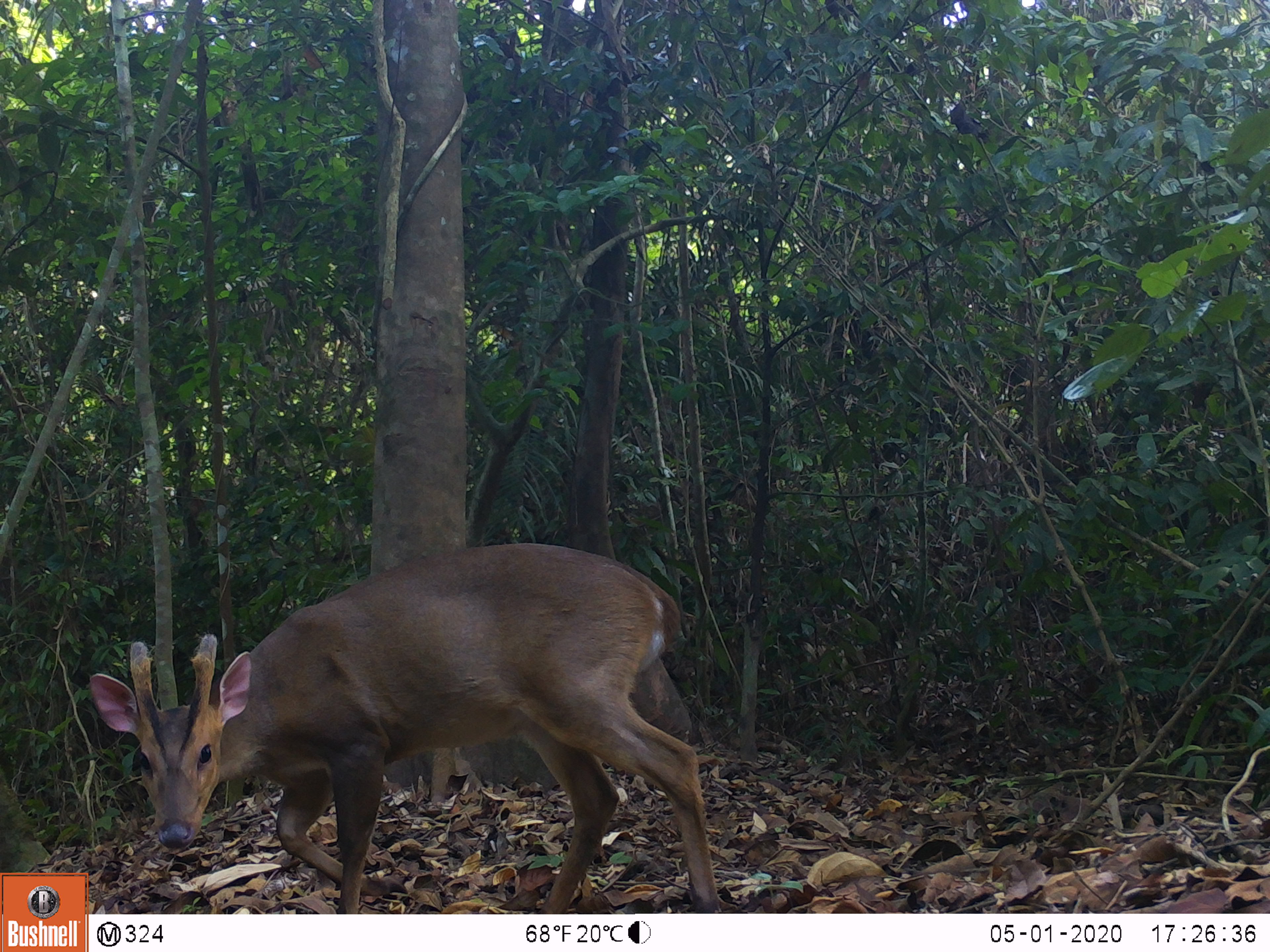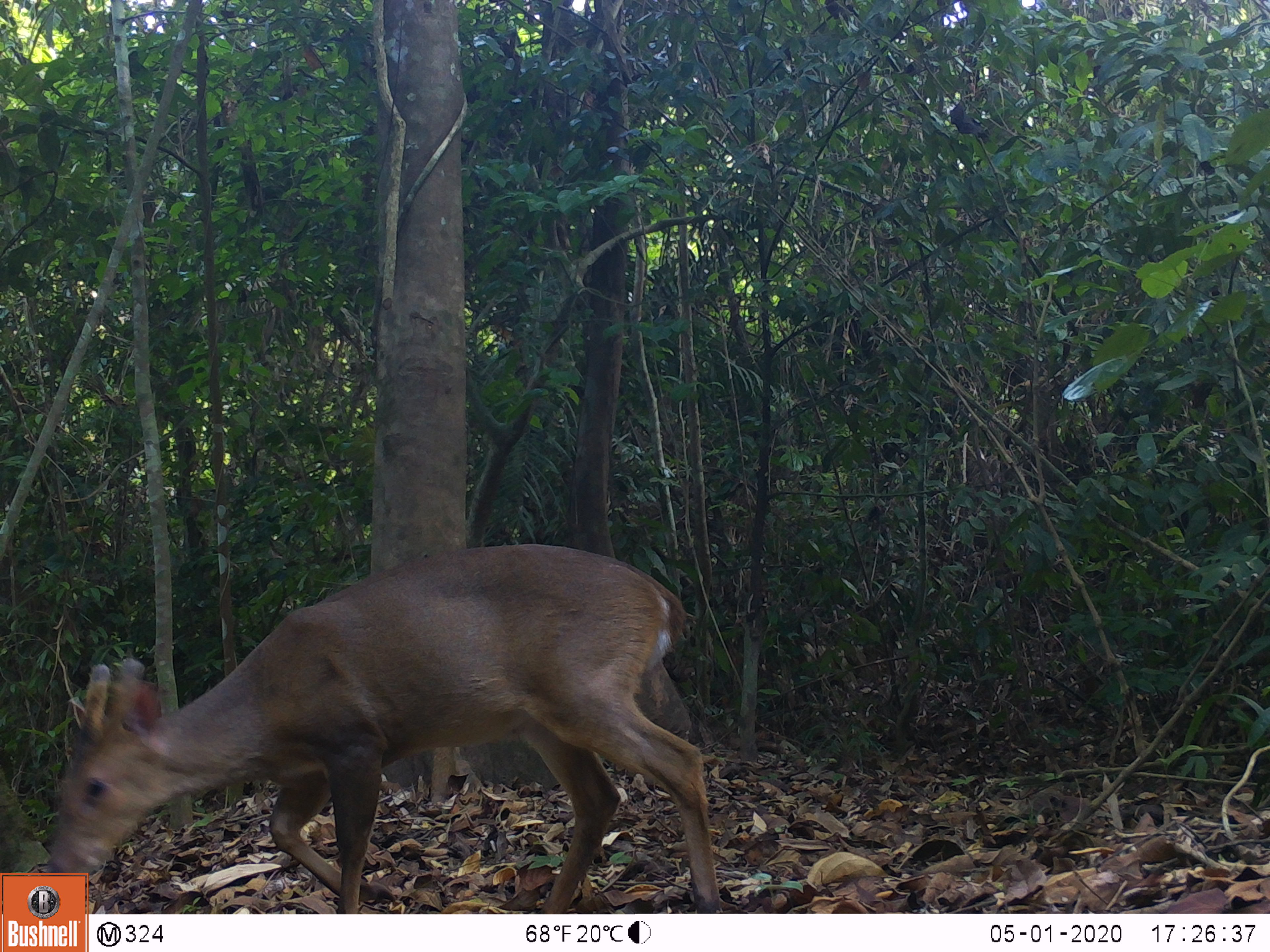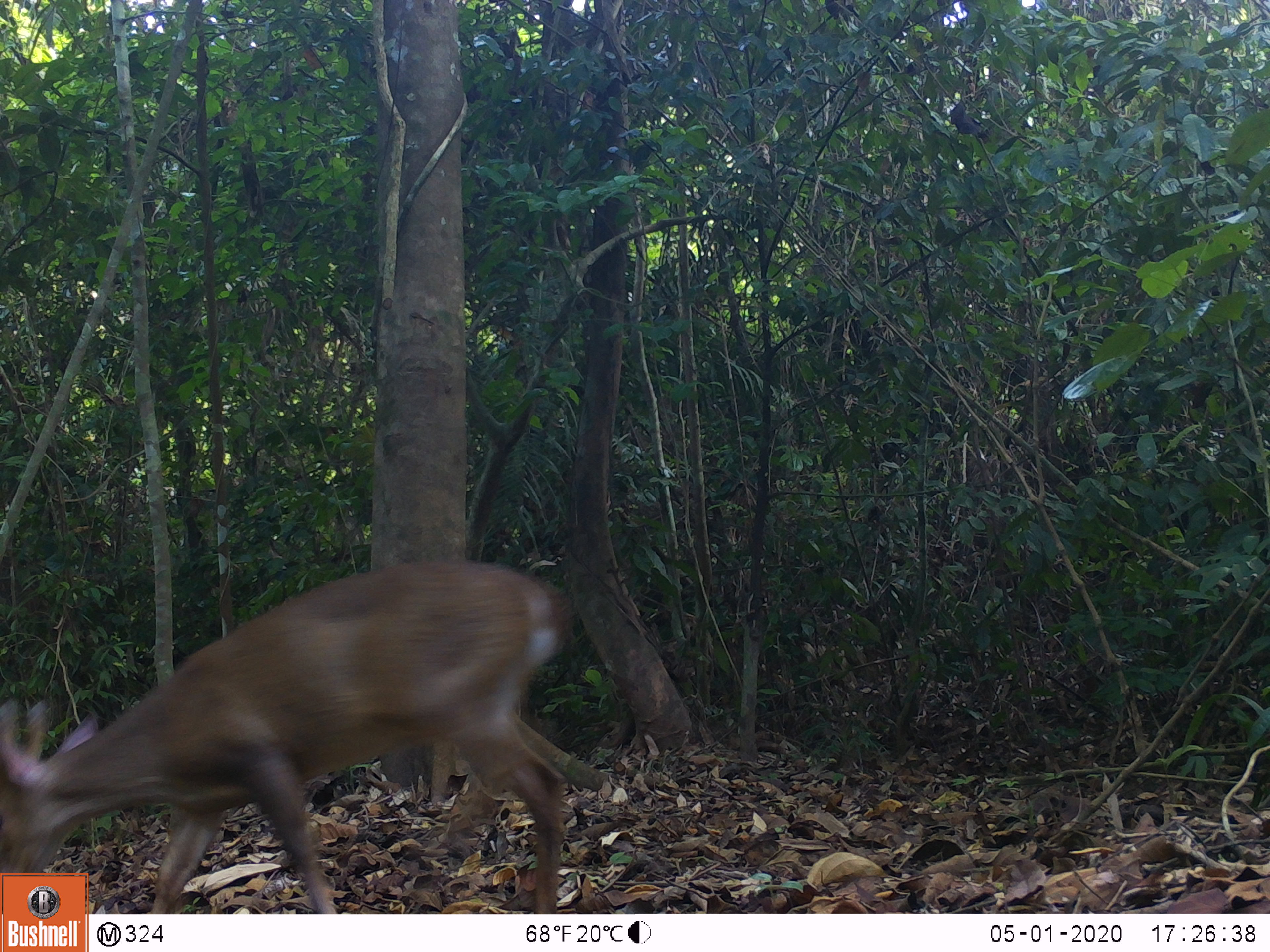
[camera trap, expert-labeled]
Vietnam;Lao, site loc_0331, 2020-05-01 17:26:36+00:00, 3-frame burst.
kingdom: Animalia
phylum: Chordata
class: Mammalia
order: Artiodactyla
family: Cervidae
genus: Muntiacus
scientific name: Muntiacus vuquangensis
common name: large-antlered muntjac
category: large antlered muntjac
Large antlered muntjac (large-antlered muntjac) (Muntiacus vuquangensis). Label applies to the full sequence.